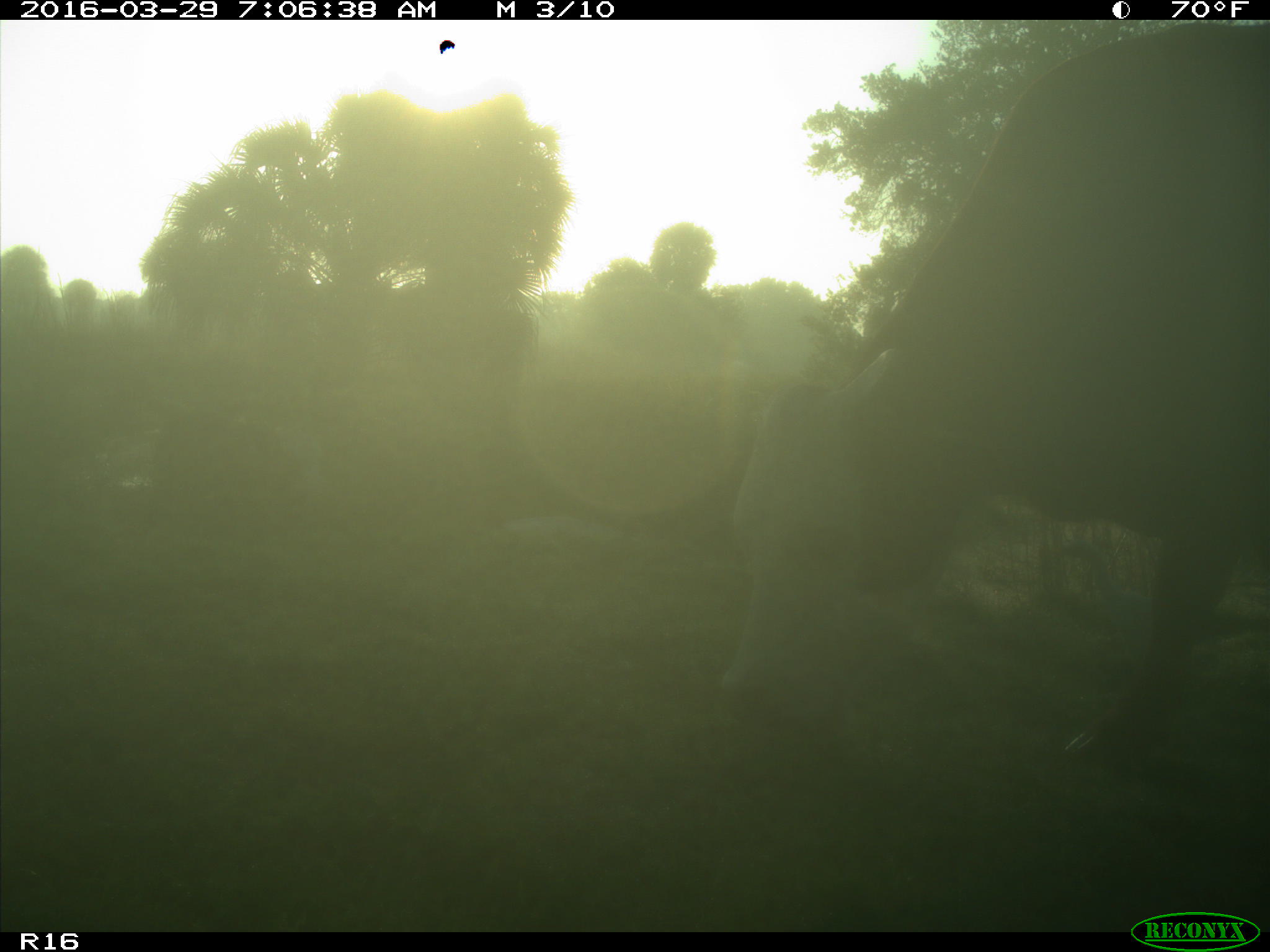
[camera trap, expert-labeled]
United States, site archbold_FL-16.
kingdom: Animalia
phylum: Chordata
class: Mammalia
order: Artiodactyla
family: Bovidae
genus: Bos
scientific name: Bos taurus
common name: domestic cow